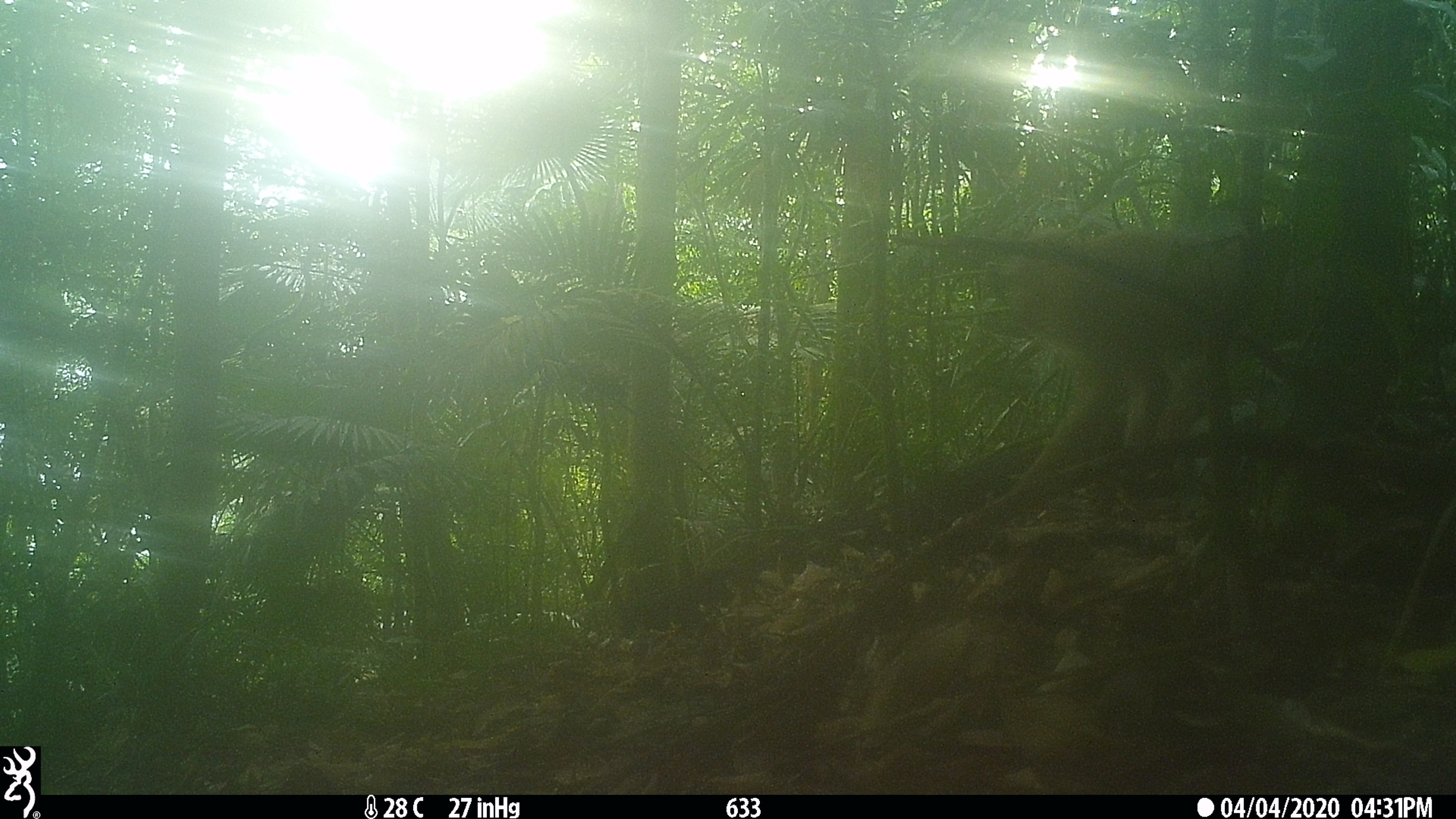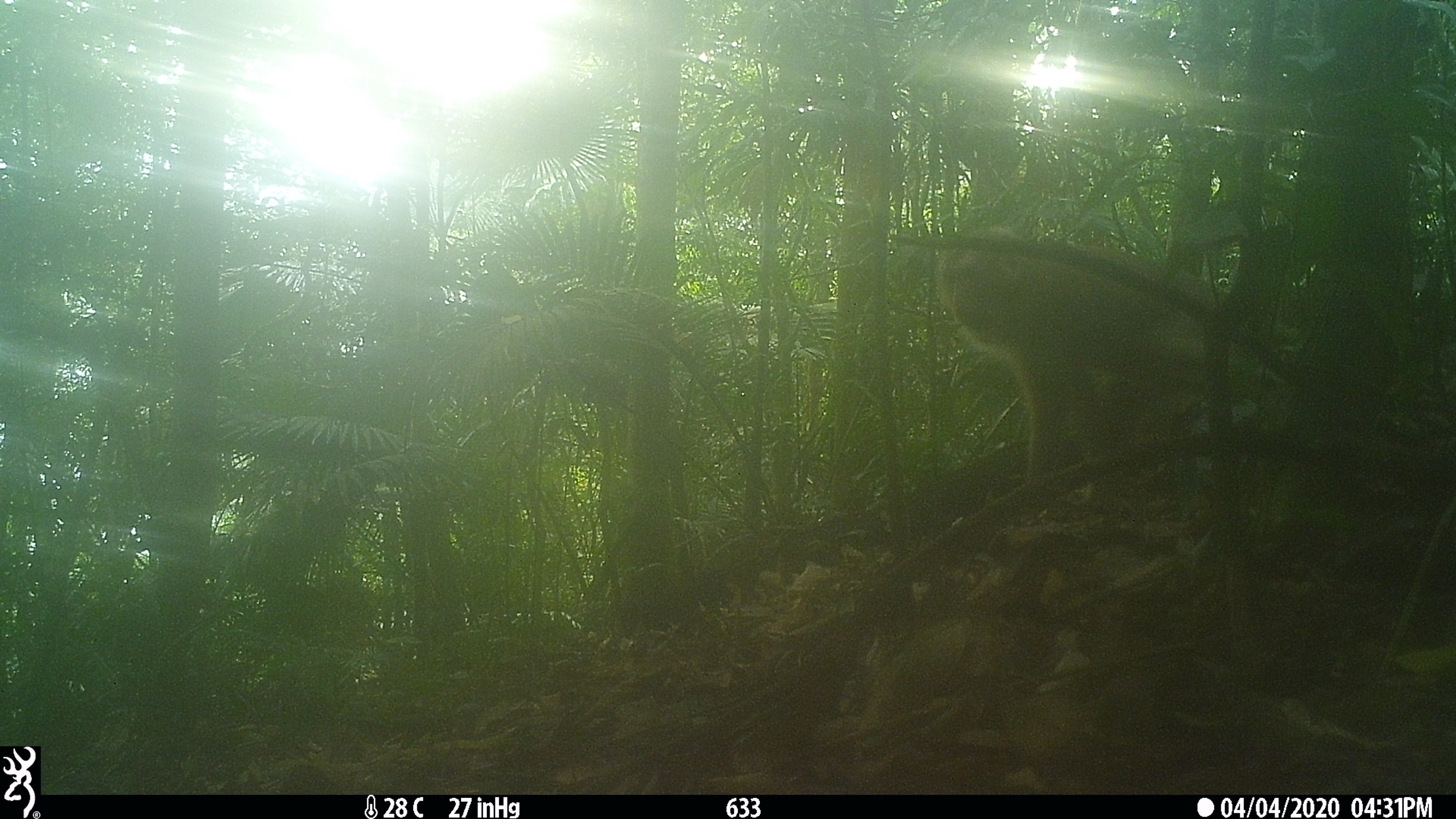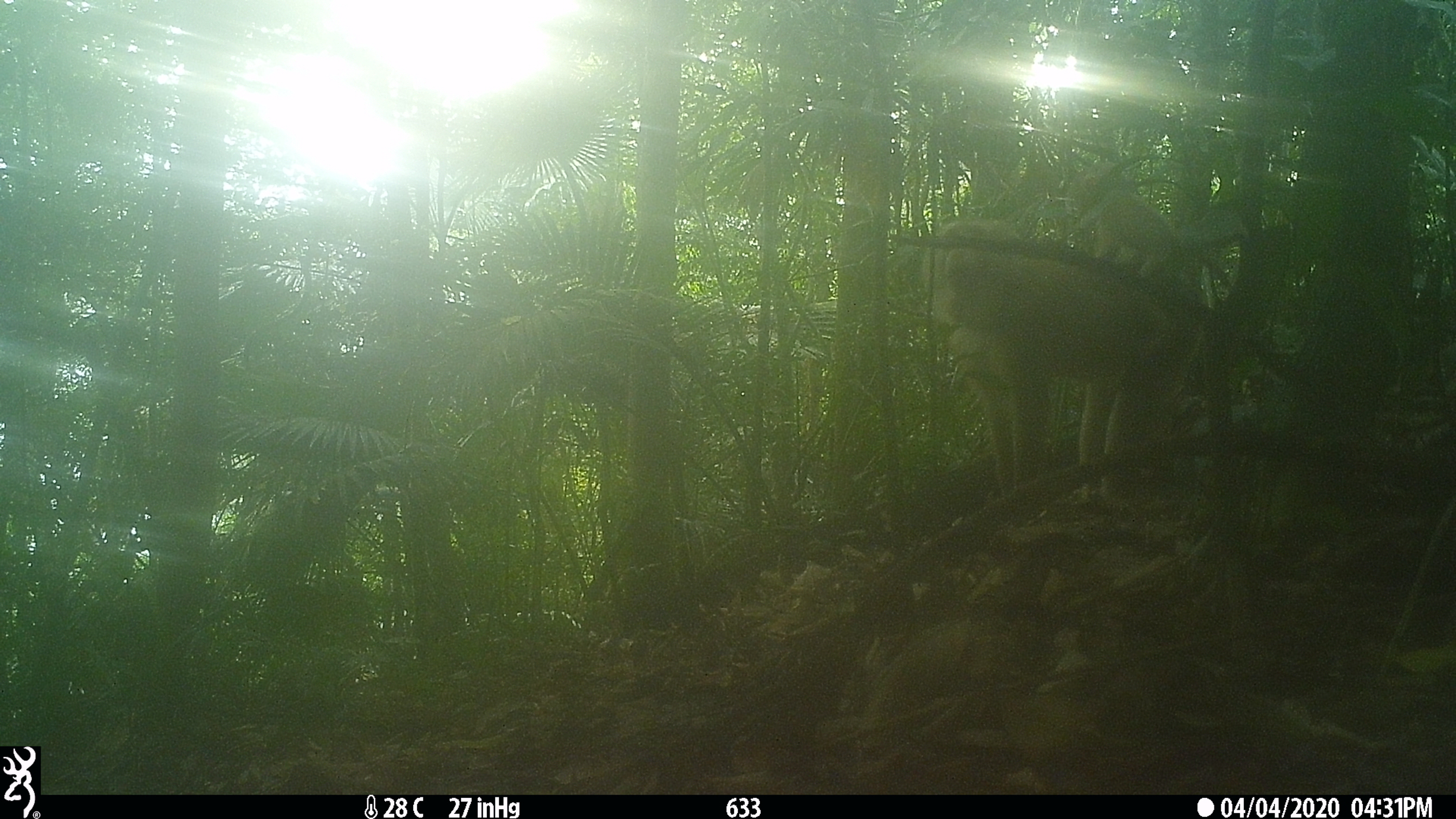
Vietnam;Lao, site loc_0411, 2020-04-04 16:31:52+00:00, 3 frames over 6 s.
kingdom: Animalia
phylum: Chordata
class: Mammalia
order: Primates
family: Cercopithecidae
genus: Macaca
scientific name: Macaca nemestrina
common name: pig-tailed macaque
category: pig tailed macaque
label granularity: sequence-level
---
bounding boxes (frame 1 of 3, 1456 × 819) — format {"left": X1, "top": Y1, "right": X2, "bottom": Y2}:
pig tailed macaque: {"left": 1000, "top": 219, "right": 1278, "bottom": 503}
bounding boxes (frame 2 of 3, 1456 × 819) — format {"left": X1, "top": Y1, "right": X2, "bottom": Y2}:
pig tailed macaque: {"left": 935, "top": 224, "right": 1282, "bottom": 497}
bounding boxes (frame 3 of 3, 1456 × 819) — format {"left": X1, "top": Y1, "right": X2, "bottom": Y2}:
pig tailed macaque: {"left": 927, "top": 216, "right": 1211, "bottom": 523}; {"left": 1067, "top": 163, "right": 1250, "bottom": 282}